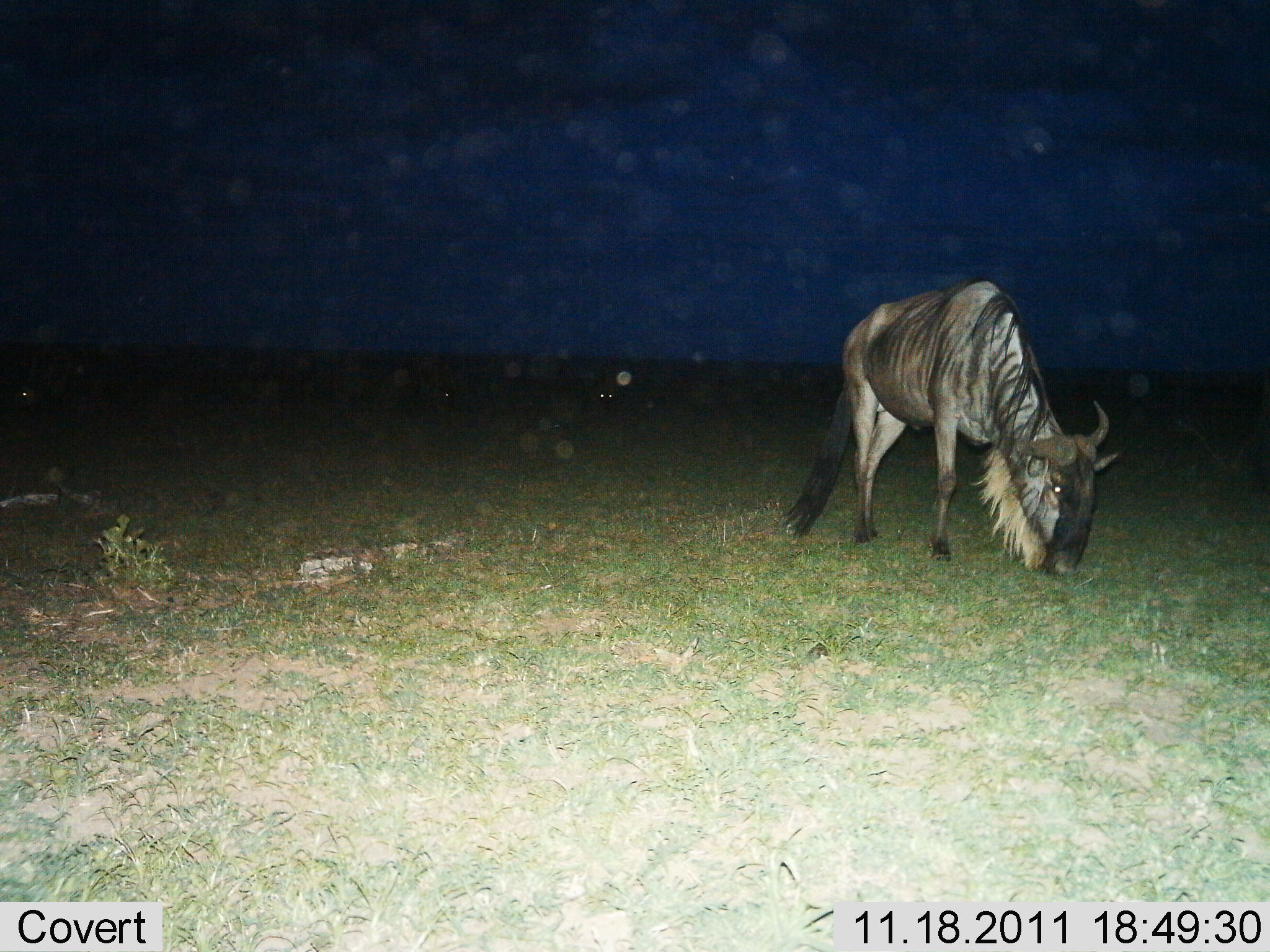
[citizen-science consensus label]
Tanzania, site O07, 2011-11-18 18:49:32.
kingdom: Animalia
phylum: Chordata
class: Mammalia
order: Artiodactyla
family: Bovidae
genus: Connochaetes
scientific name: Connochaetes taurinus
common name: blue wildebeest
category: wildebeest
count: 1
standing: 29%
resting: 0%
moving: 7%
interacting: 0%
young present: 0%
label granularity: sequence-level